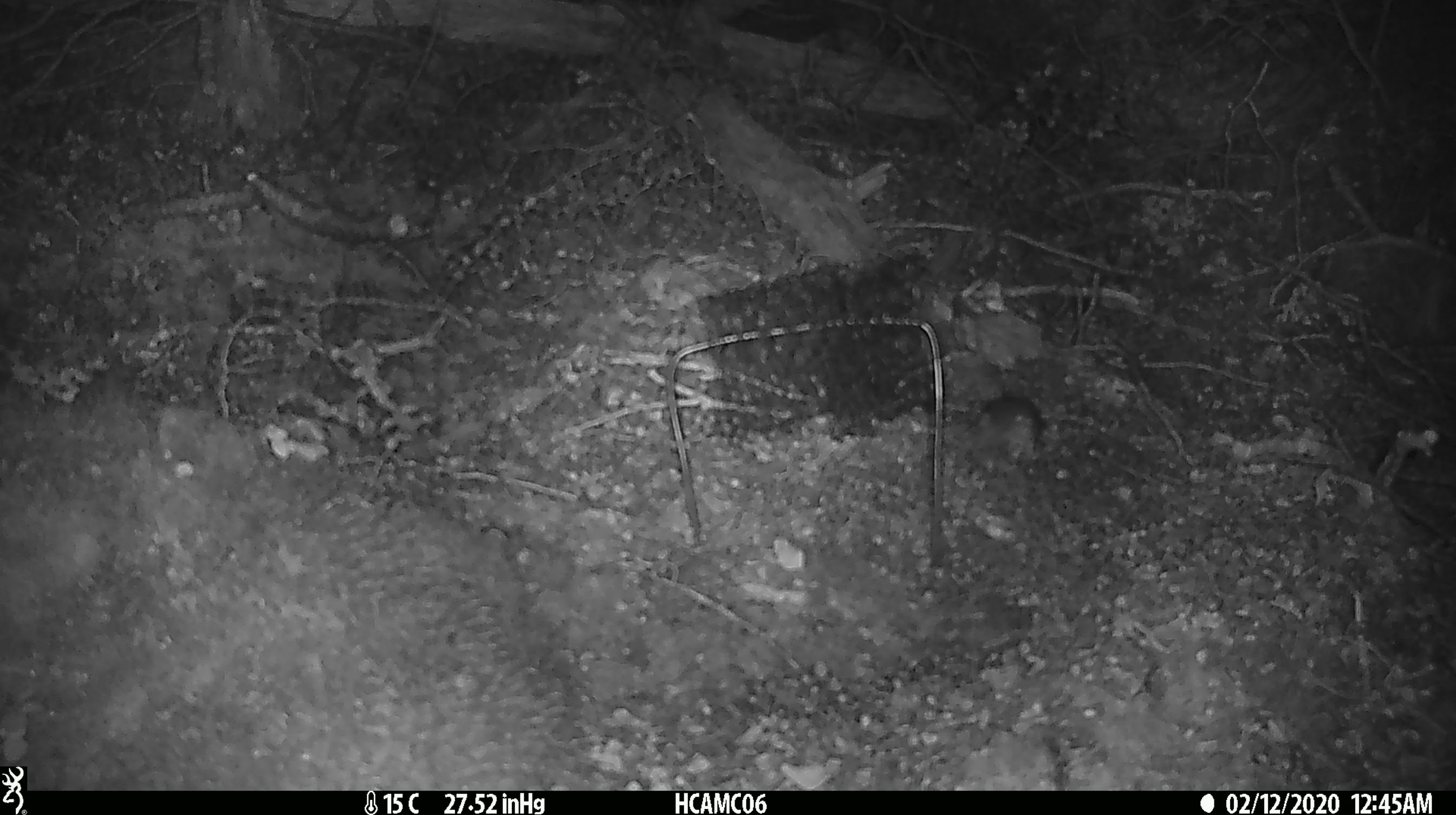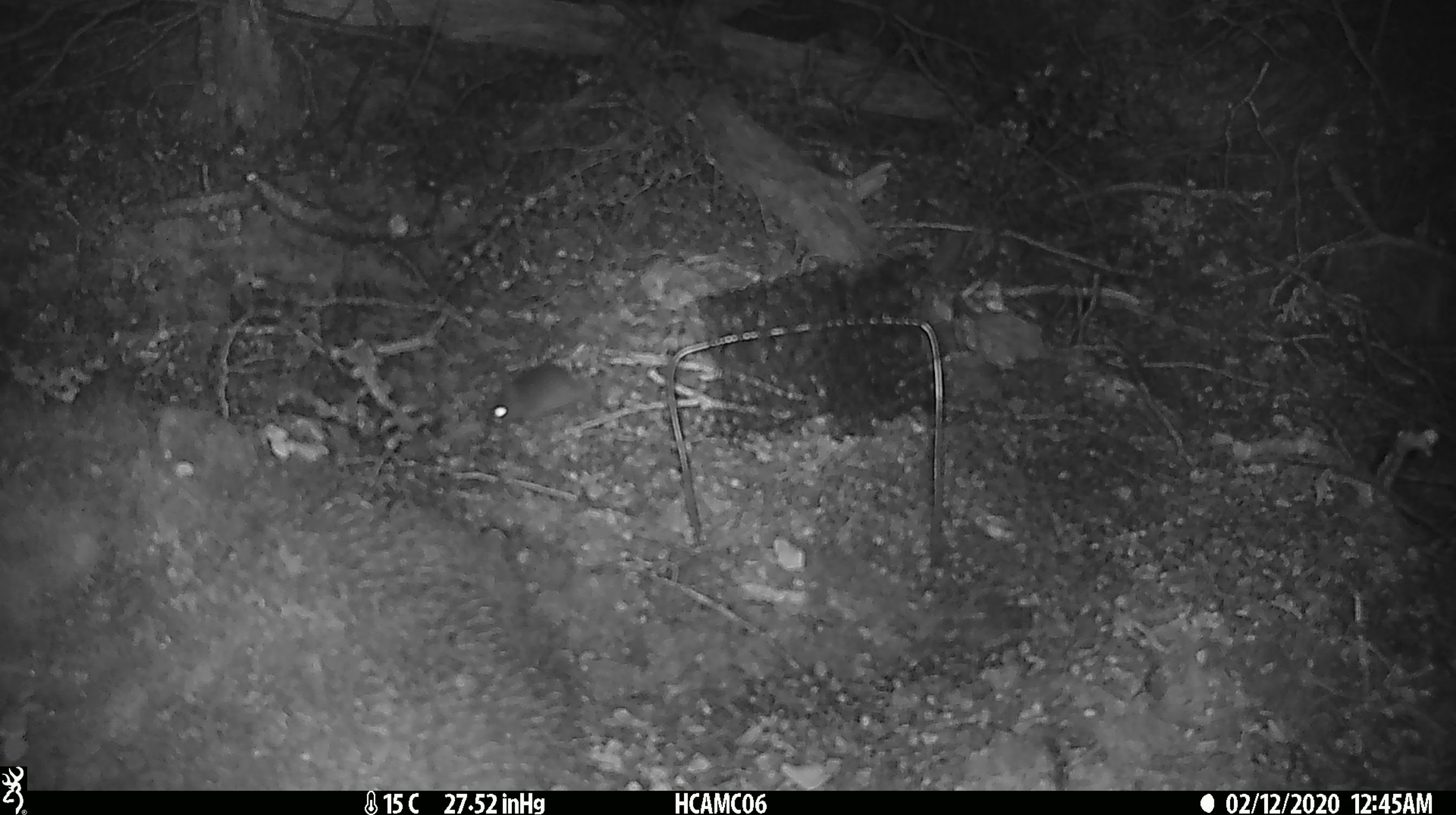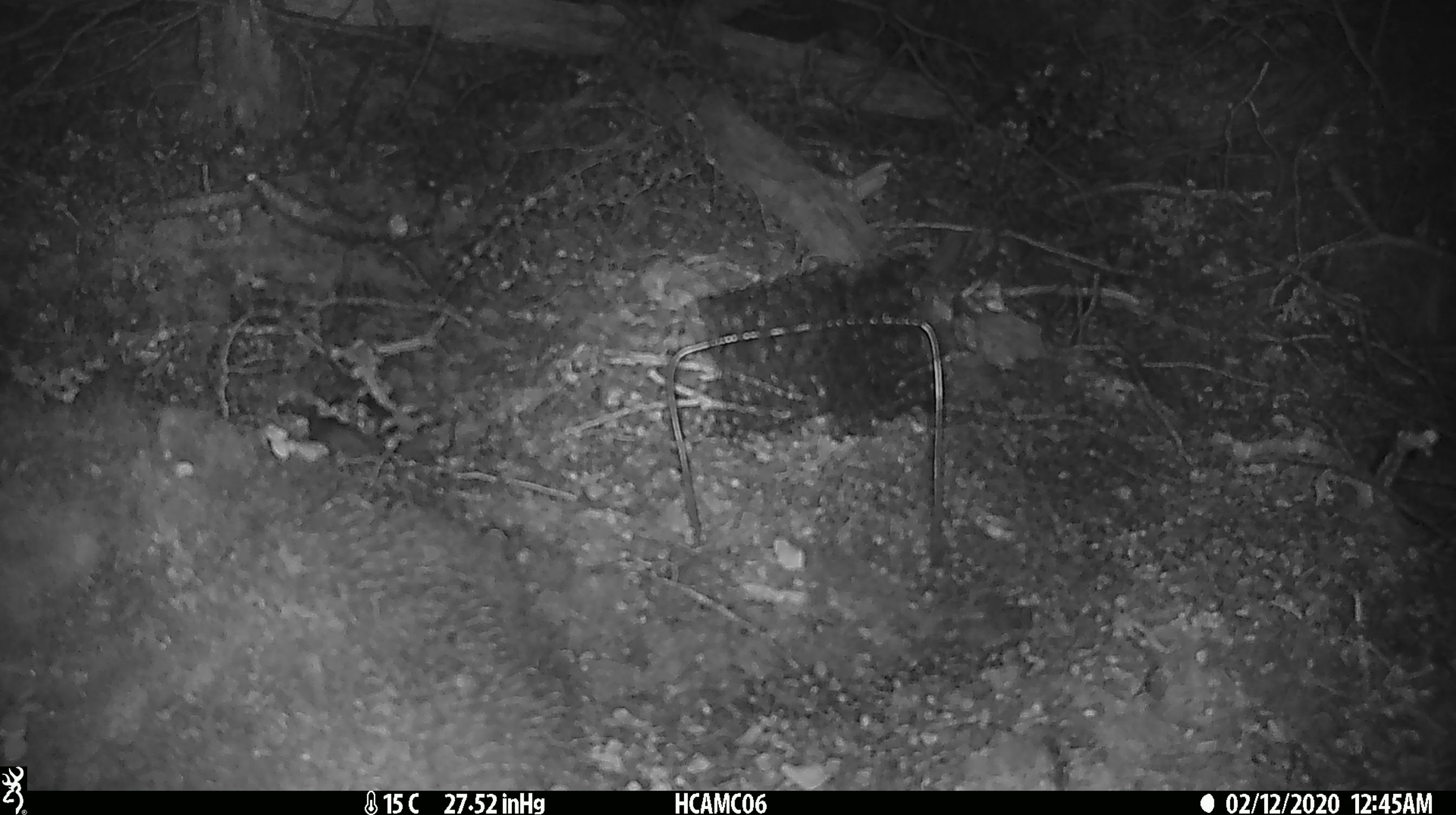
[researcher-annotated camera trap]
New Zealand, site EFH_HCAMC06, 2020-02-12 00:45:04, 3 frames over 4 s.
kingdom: Animalia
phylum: Chordata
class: Mammalia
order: Rodentia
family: Muridae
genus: Mus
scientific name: Mus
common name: mouse